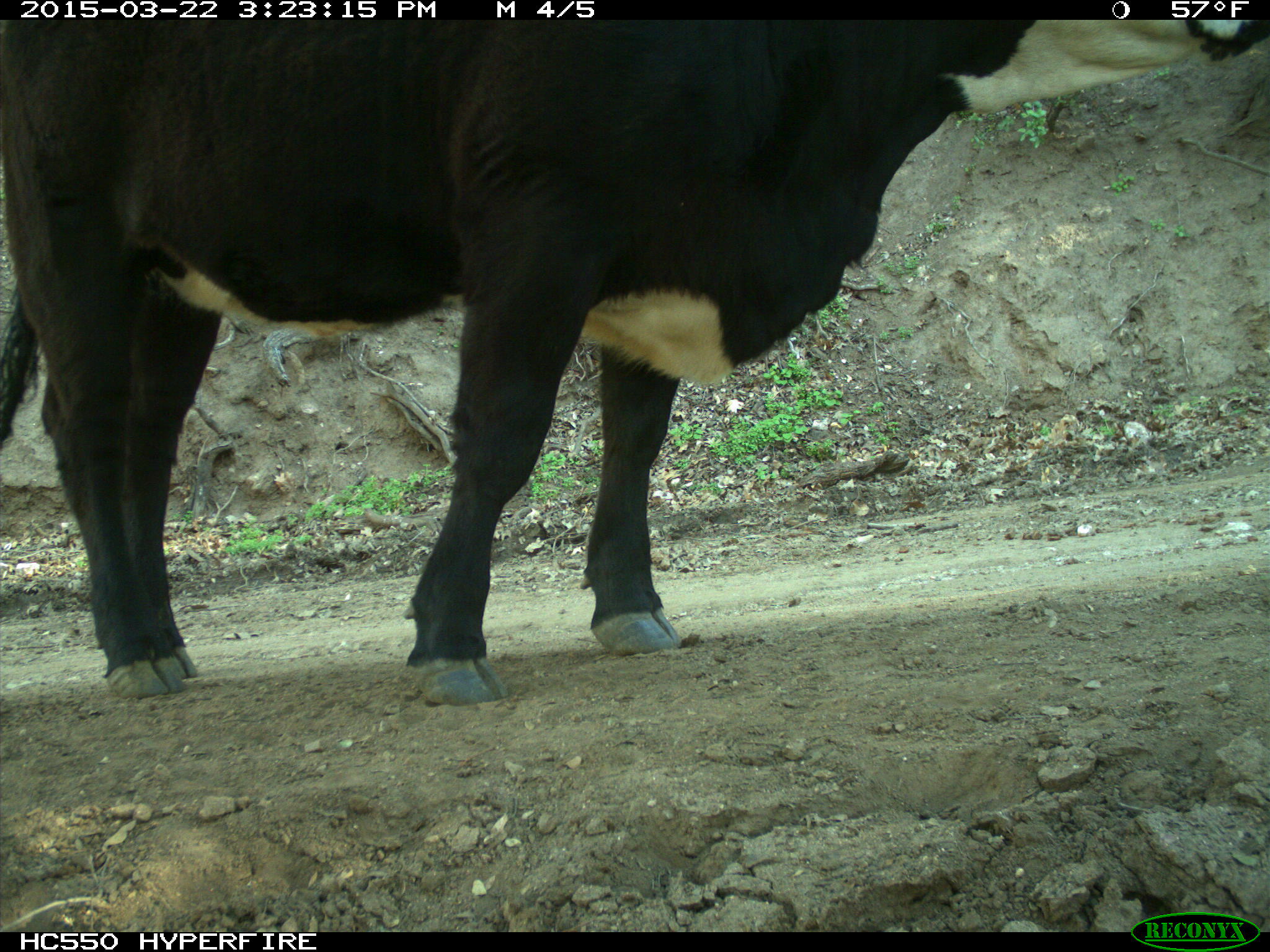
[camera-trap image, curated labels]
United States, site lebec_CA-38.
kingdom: Animalia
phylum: Chordata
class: Mammalia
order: Artiodactyla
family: Bovidae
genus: Bos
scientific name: Bos taurus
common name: domestic cow